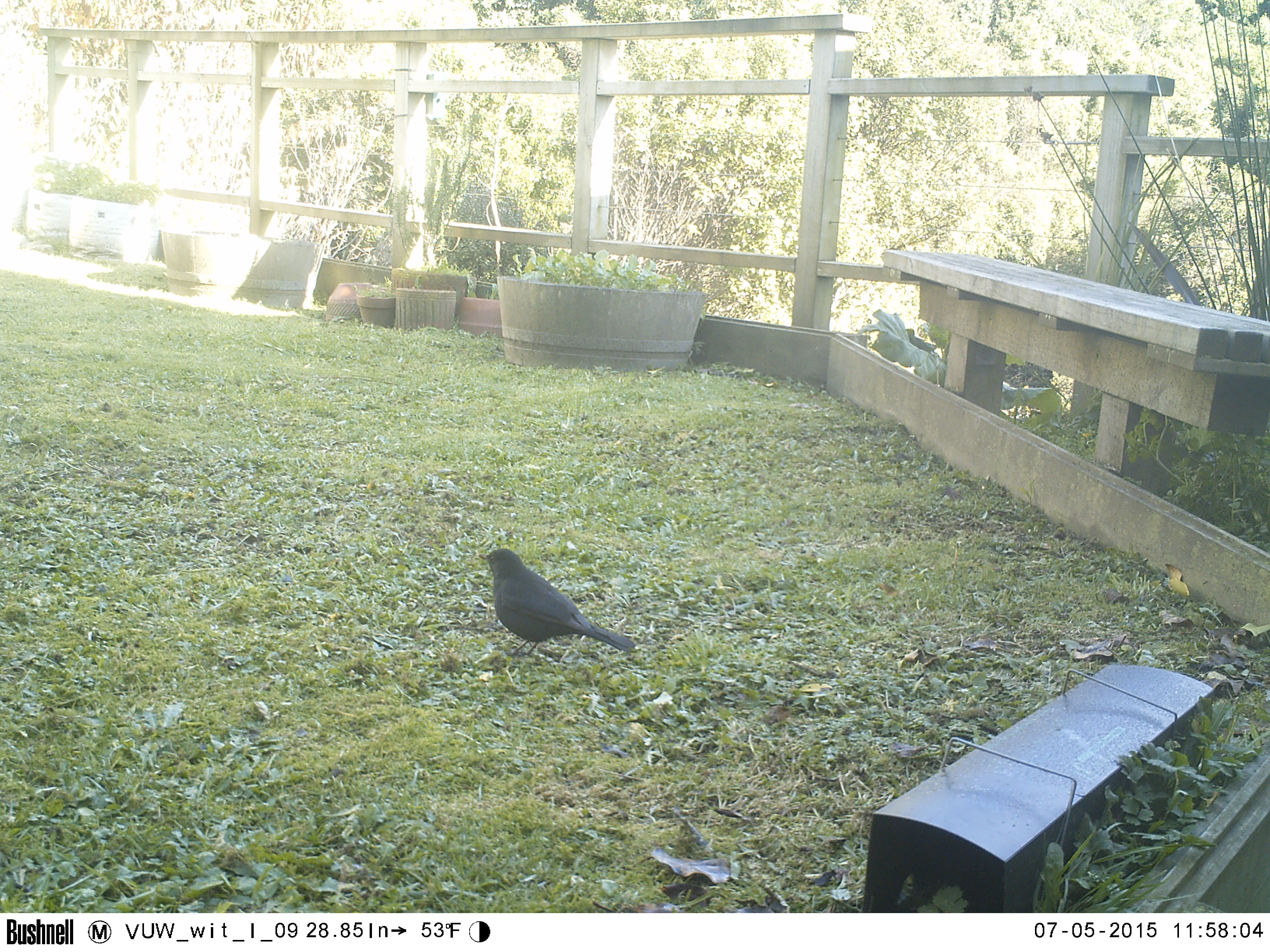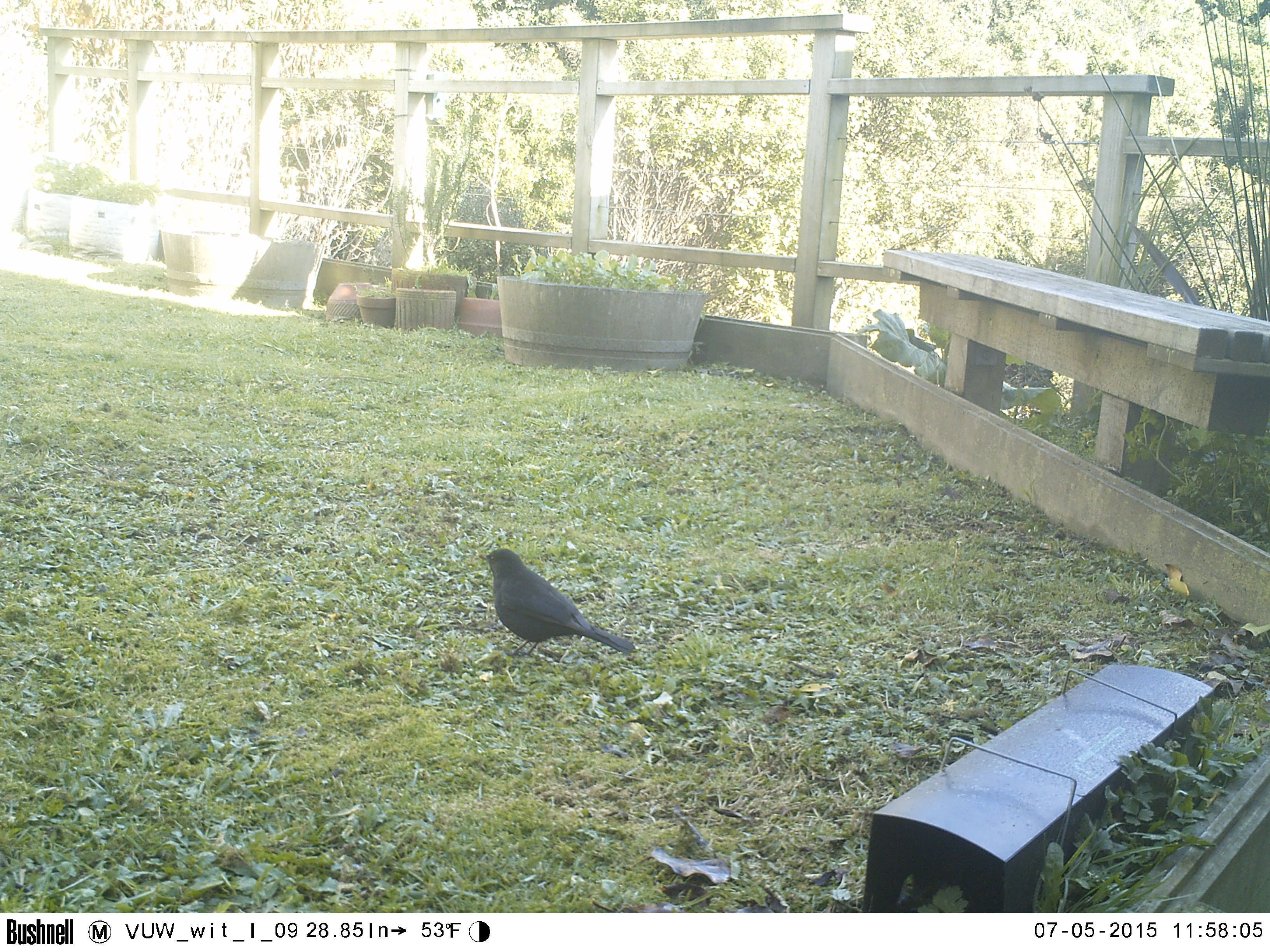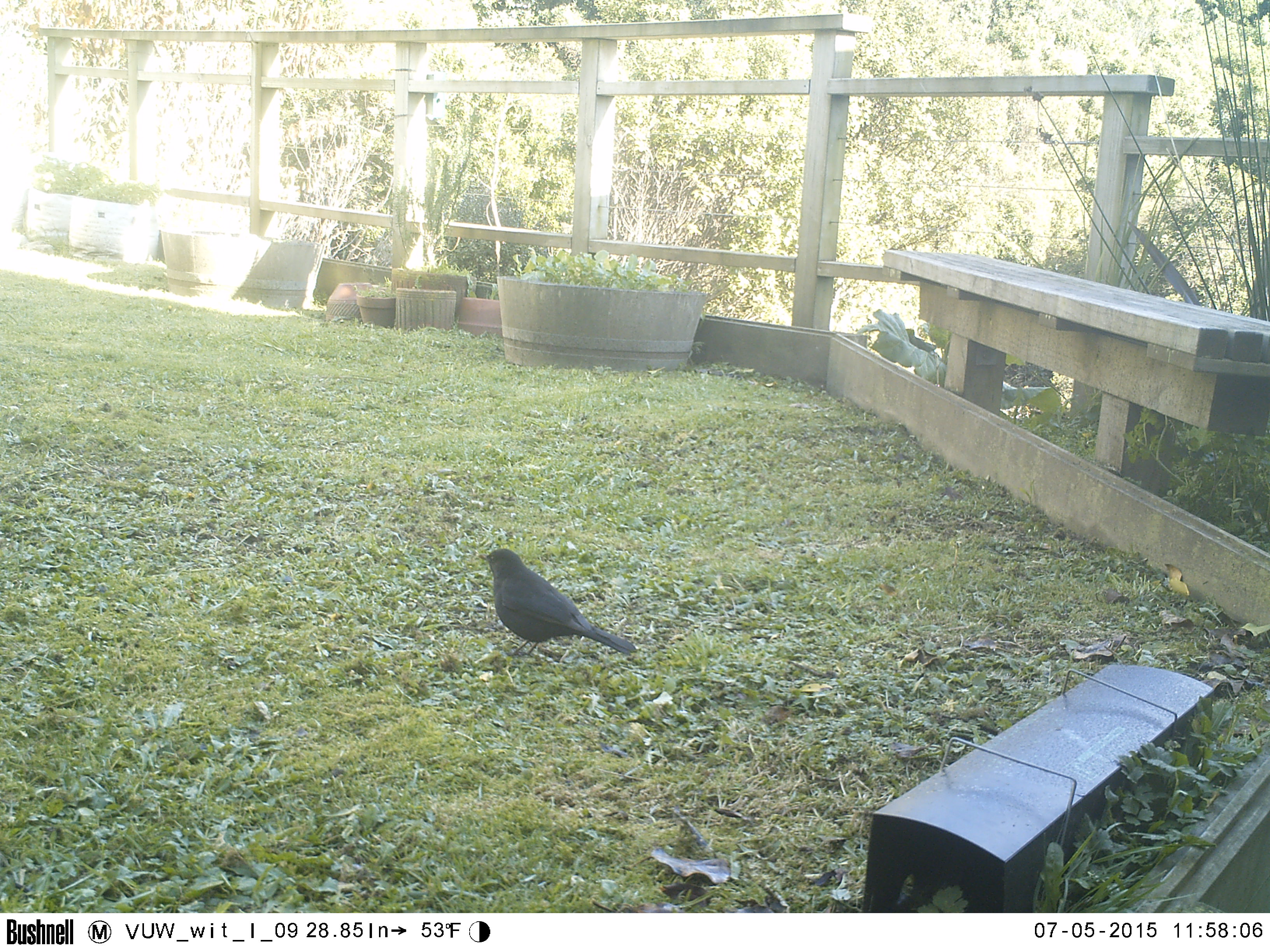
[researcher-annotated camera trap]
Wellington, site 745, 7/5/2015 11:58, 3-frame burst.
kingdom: Animalia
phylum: Chordata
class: Aves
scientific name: Aves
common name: bird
Bird (Aves).